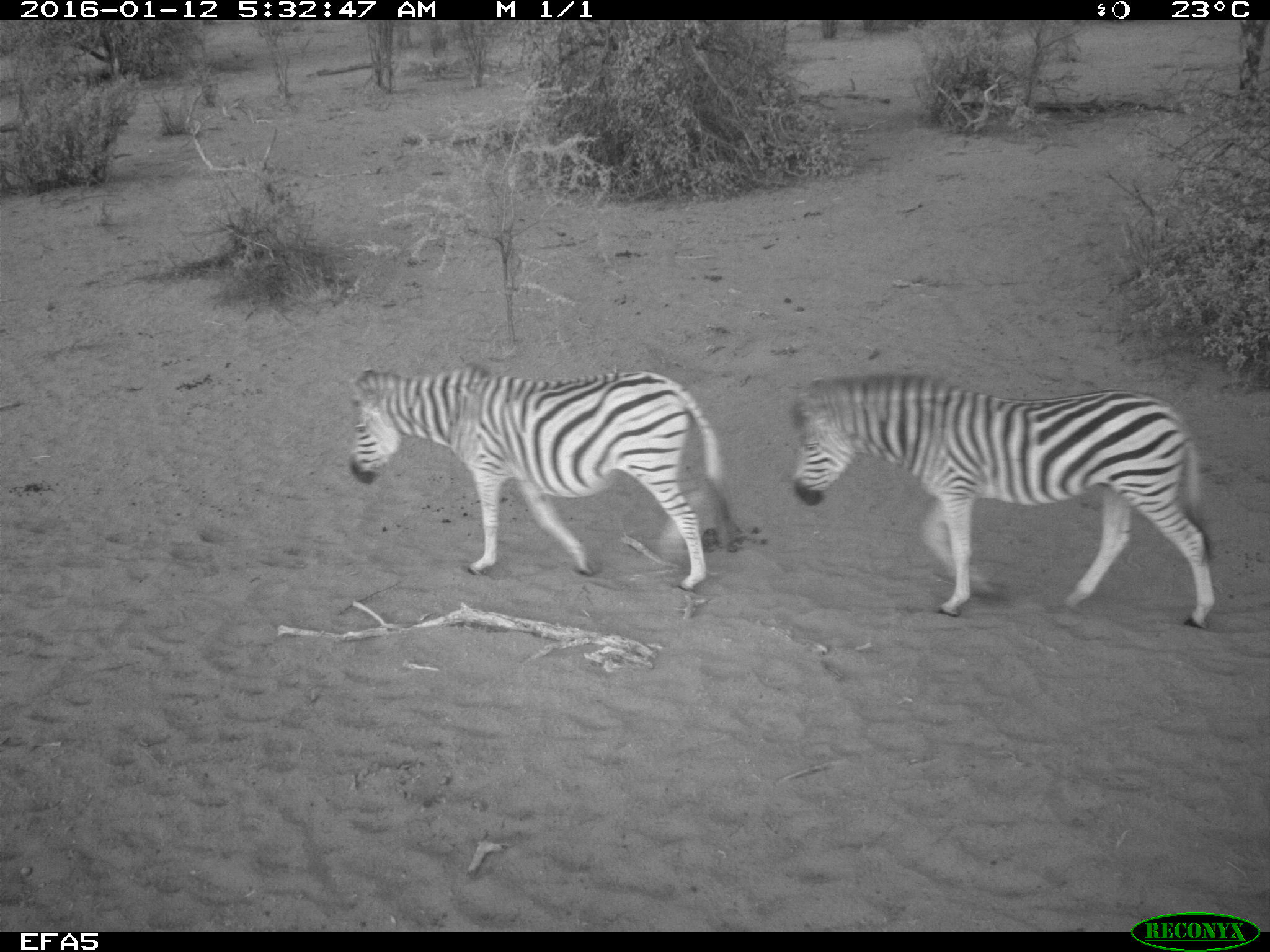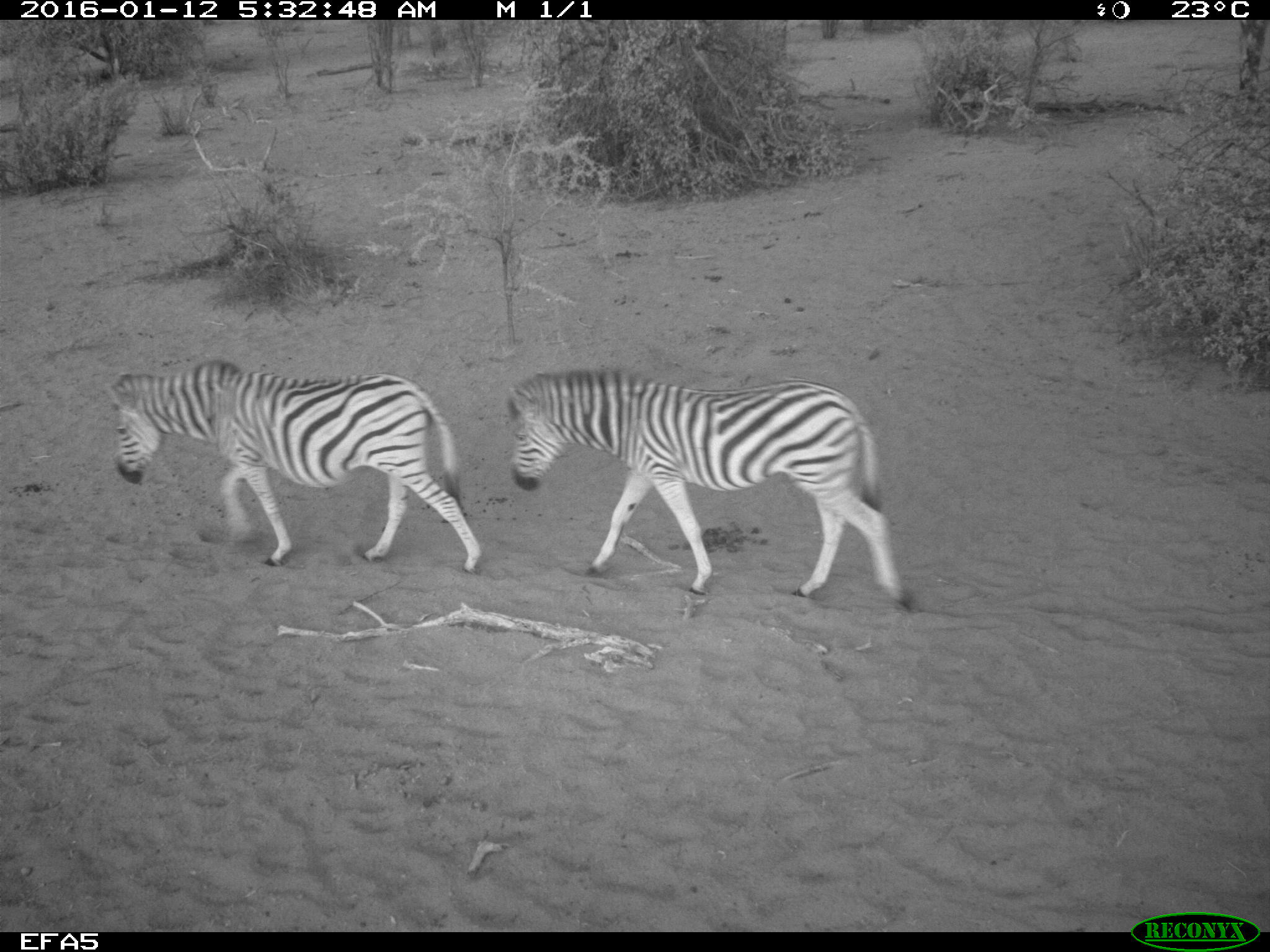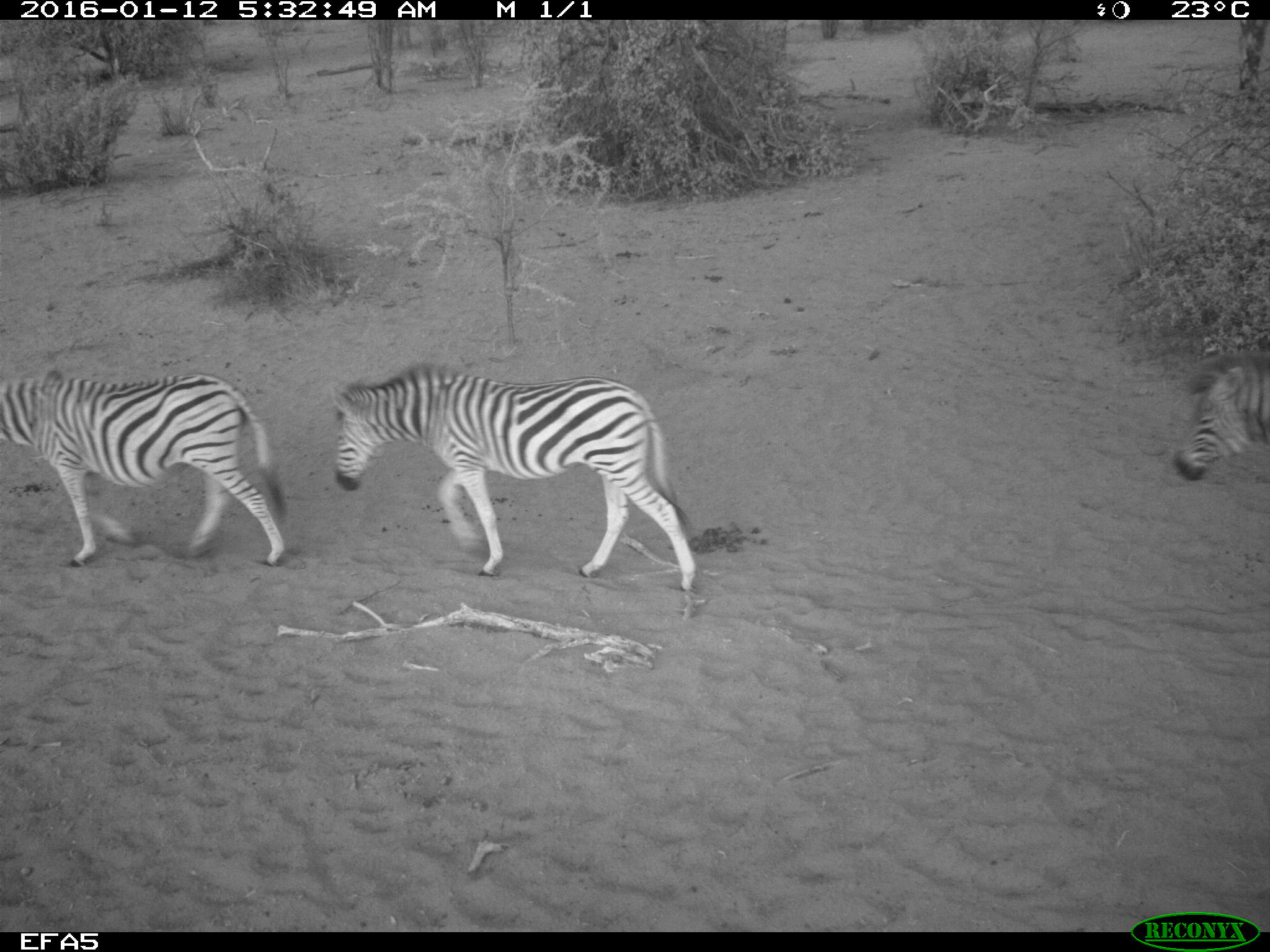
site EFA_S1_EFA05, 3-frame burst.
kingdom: Animalia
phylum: Chordata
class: Mammalia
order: Perissodactyla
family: Equidae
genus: Equus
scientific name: Equus quagga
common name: plains zebra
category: zebraplains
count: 3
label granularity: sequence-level